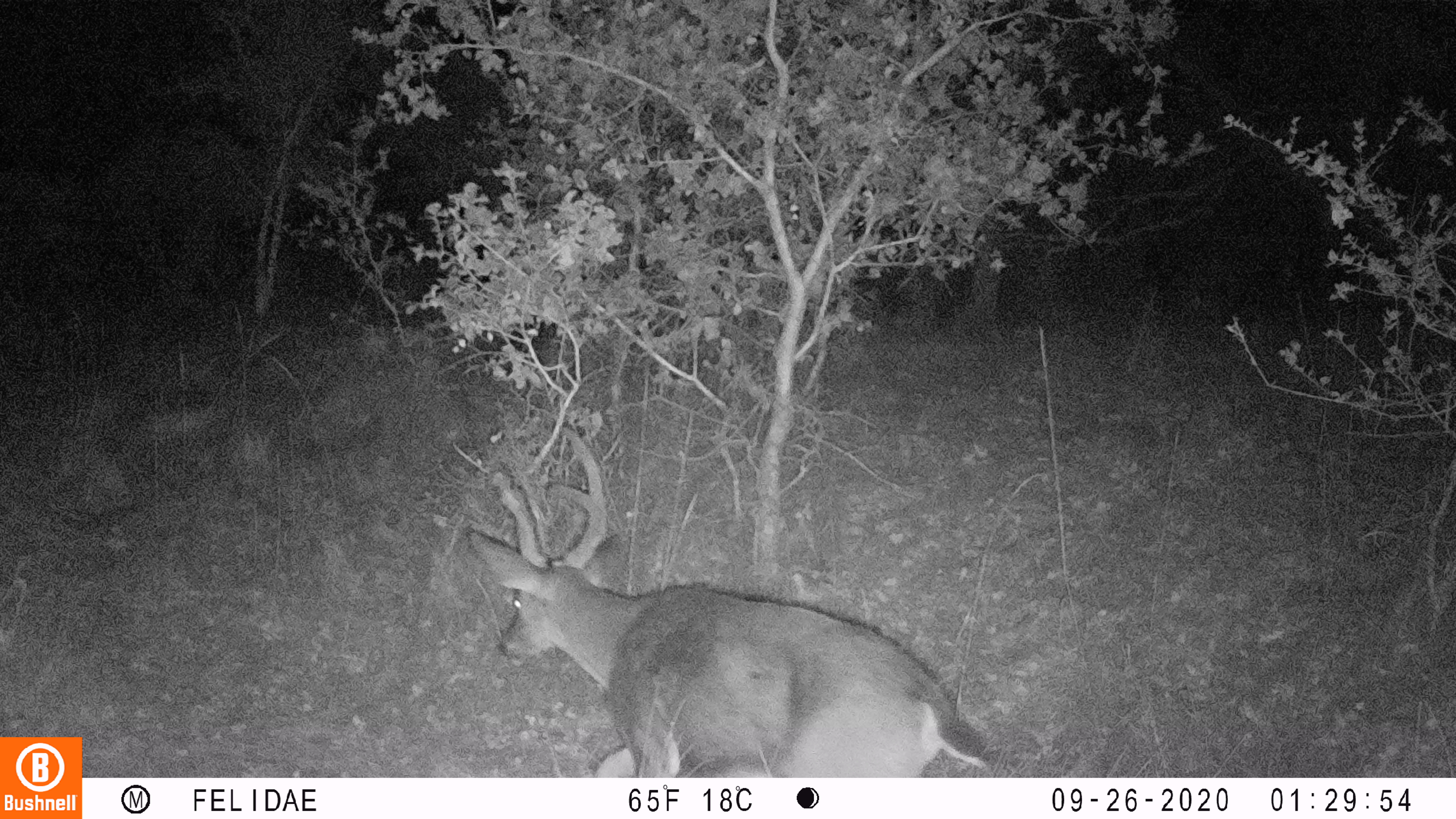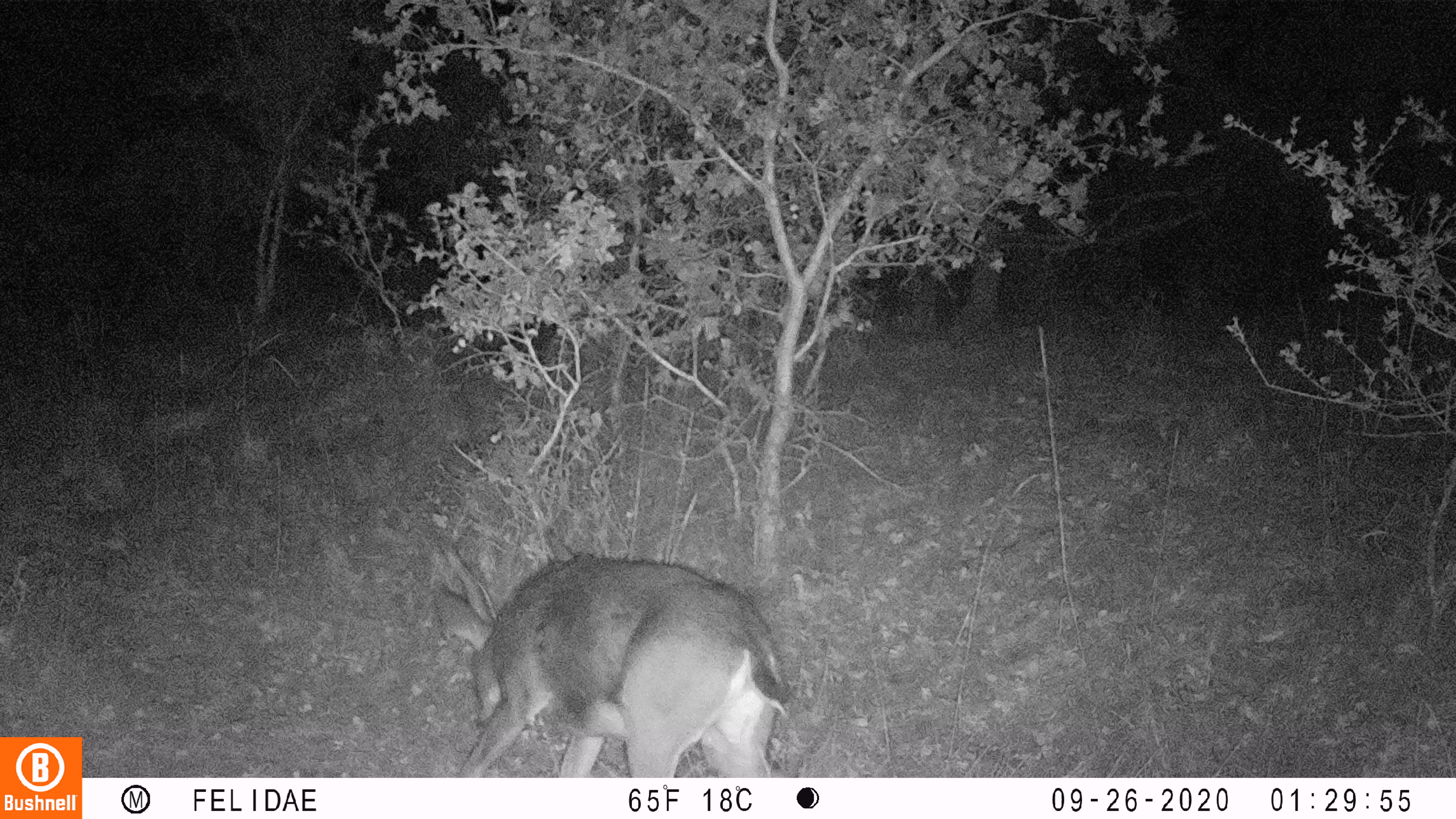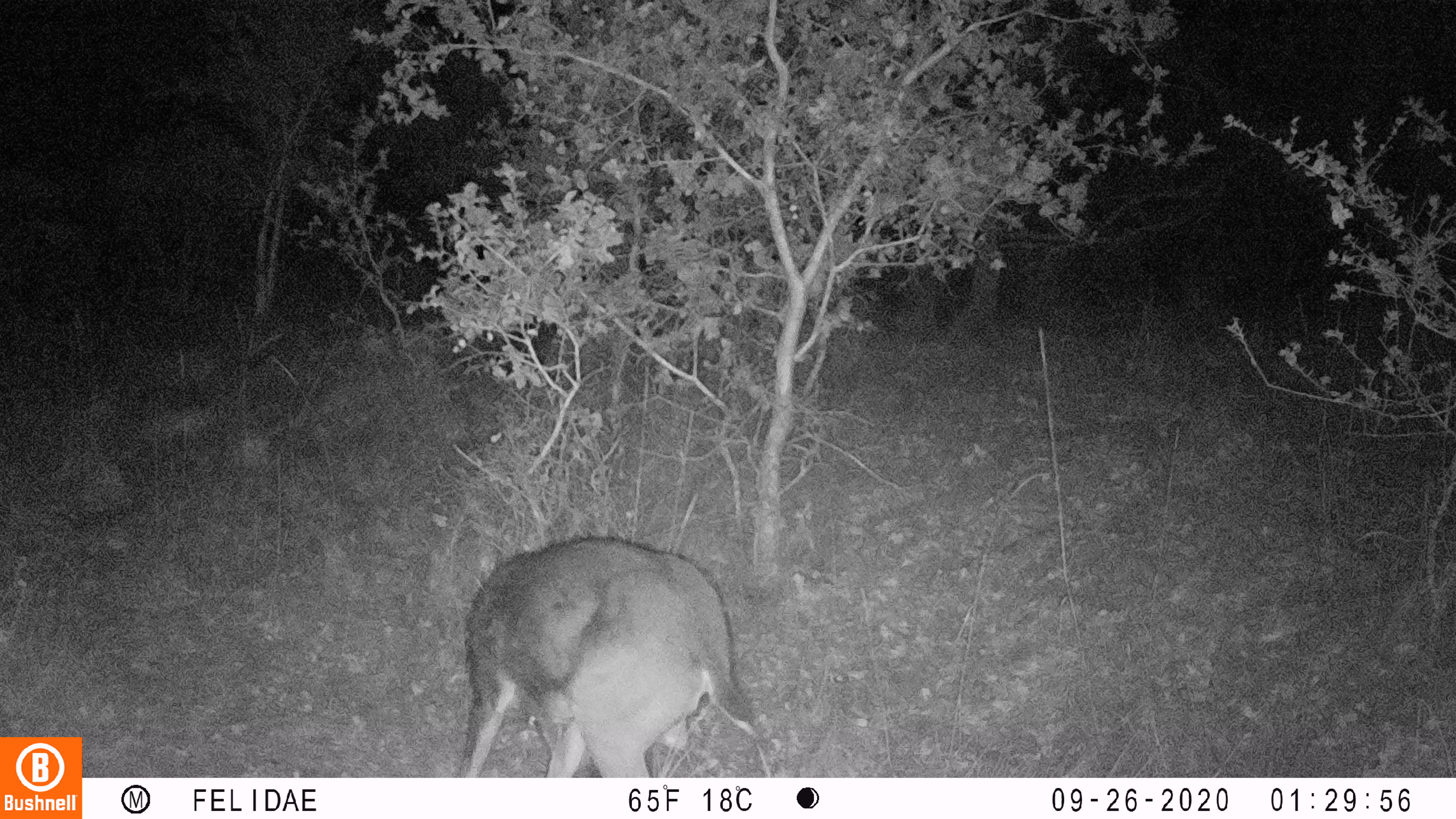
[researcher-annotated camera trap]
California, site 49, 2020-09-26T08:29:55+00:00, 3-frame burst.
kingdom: Animalia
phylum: Chordata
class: Mammalia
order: Artiodactyla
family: Cervidae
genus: Odocoileus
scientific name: Odocoileus hemionus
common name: mule deer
Mule deer (Odocoileus hemionus).